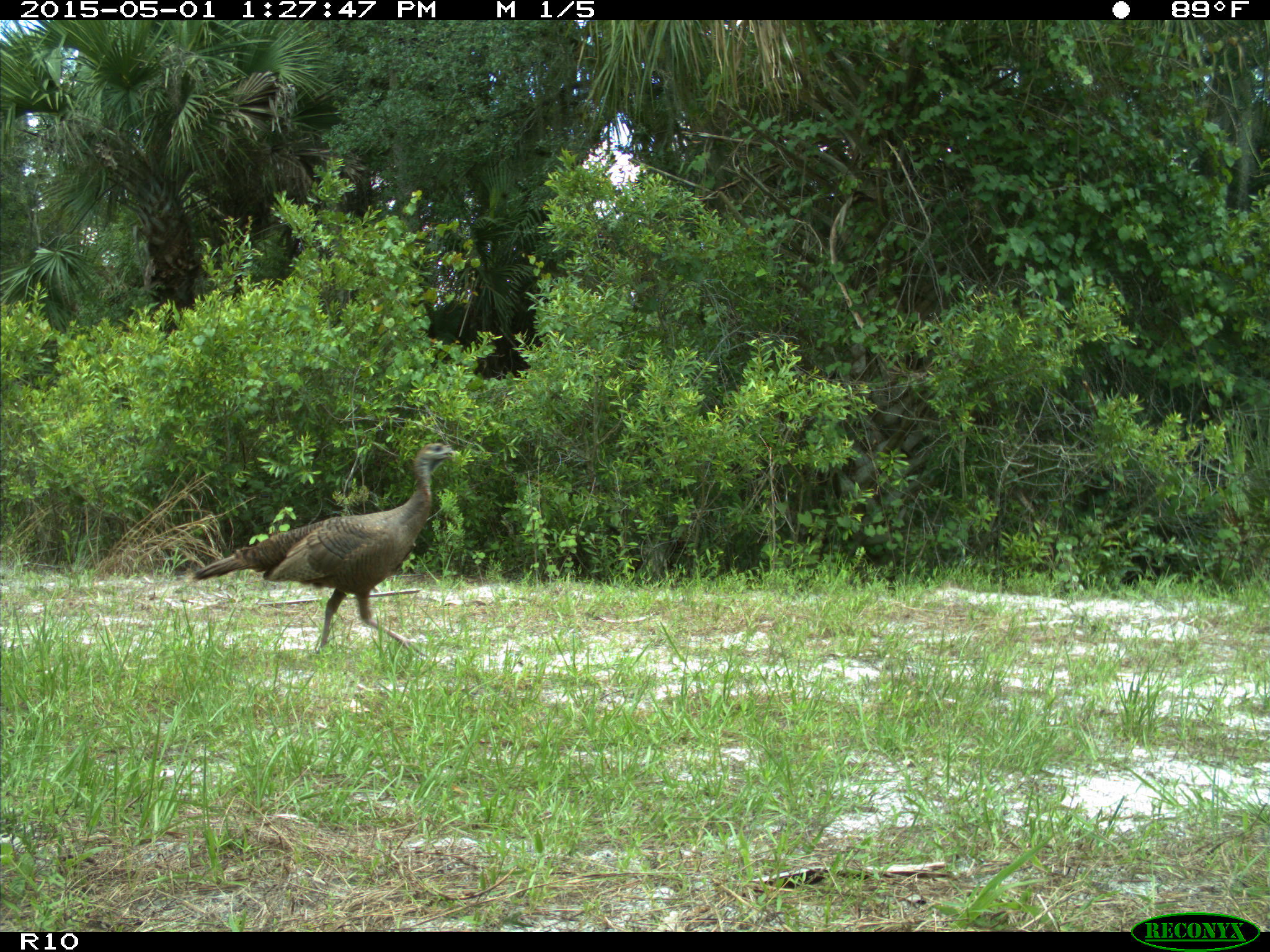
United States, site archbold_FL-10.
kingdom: Animalia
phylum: Chordata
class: Aves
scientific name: Aves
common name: birds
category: unidentified bird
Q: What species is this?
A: Unidentified bird (birds) (Aves).